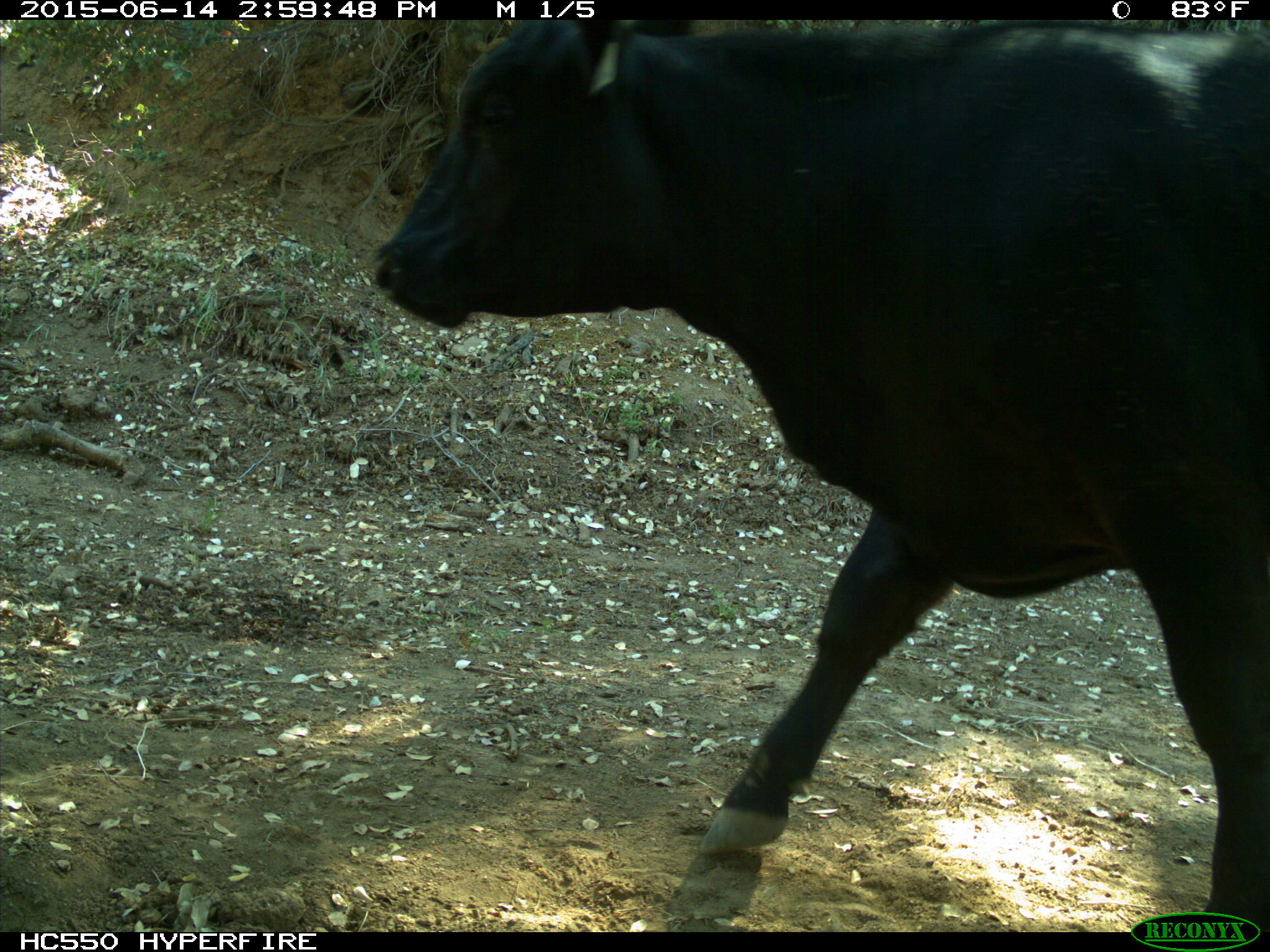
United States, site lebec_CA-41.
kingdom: Animalia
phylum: Chordata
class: Mammalia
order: Artiodactyla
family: Bovidae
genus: Bos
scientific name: Bos taurus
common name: domestic cow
Bos taurus (domestic cow).